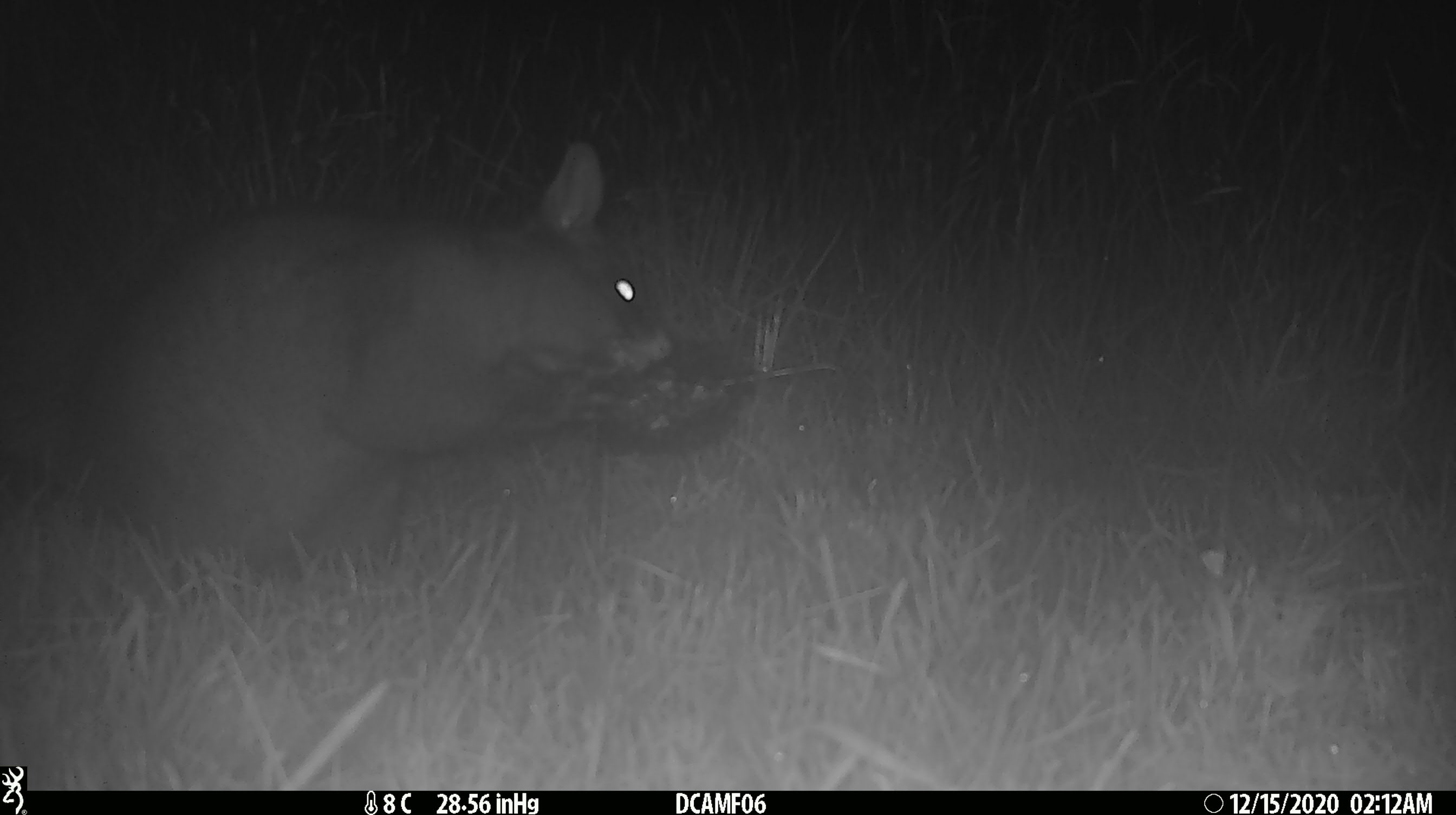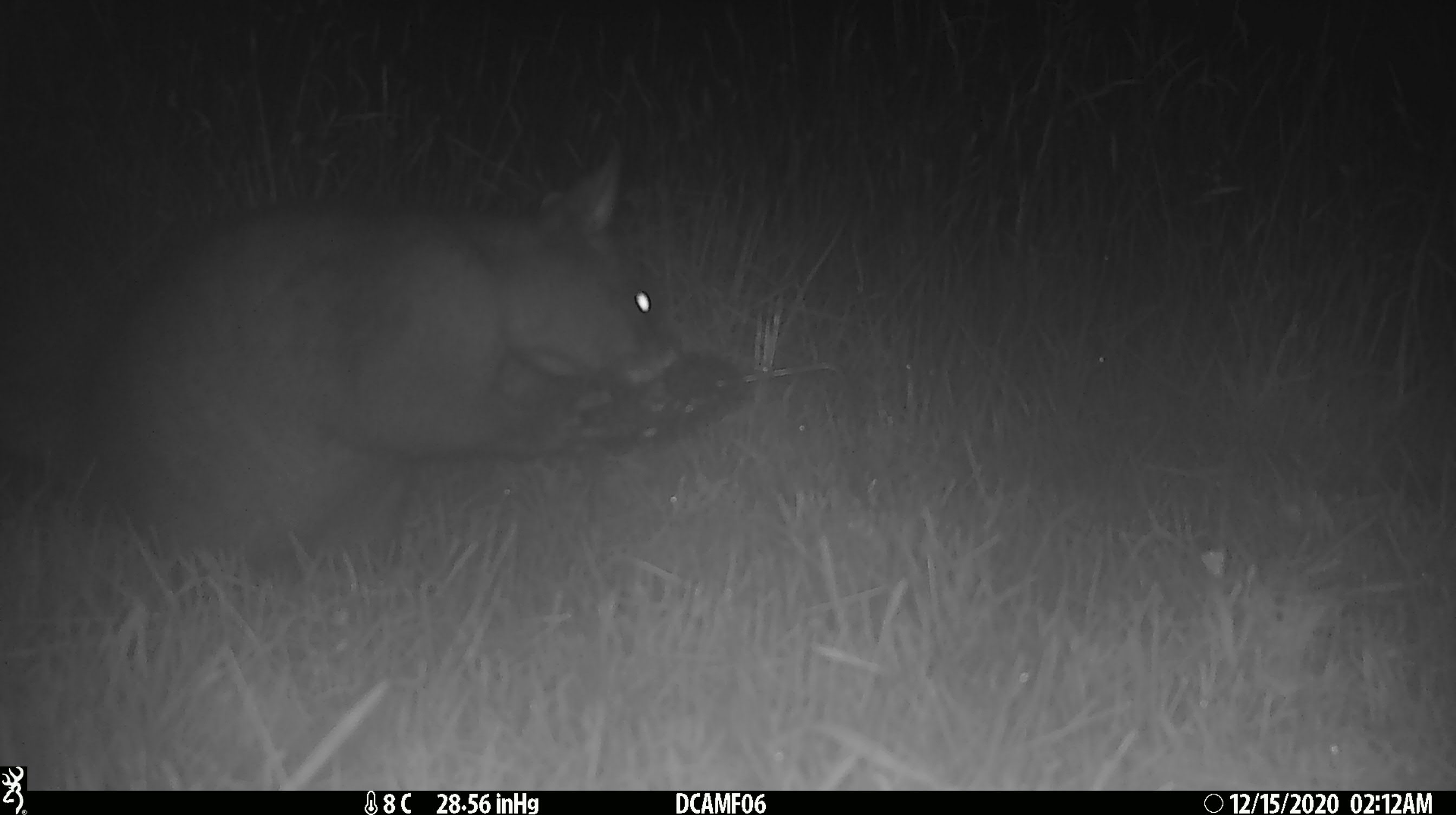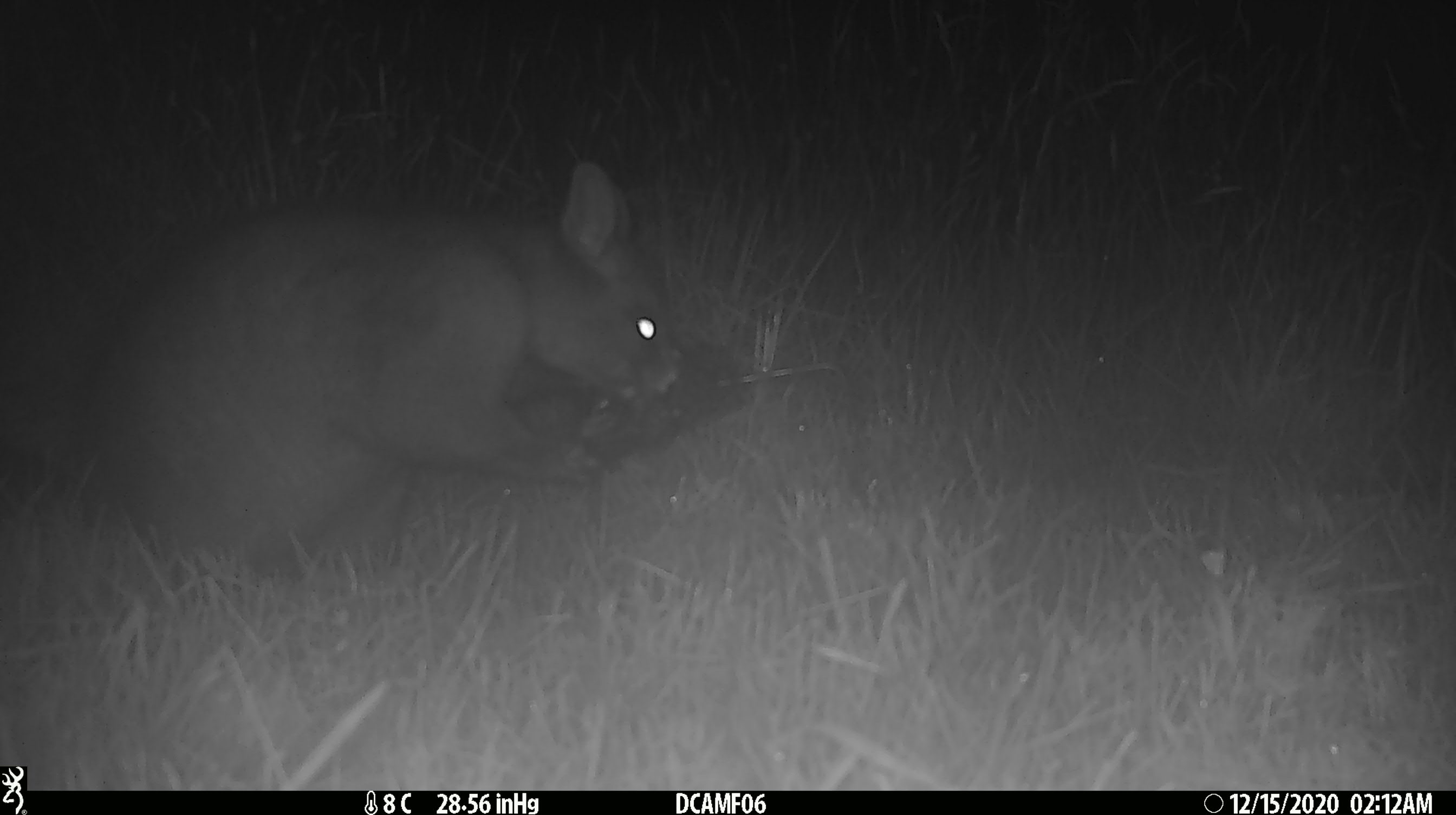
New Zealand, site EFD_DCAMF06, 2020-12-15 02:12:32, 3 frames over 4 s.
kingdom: Animalia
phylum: Chordata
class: Mammalia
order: Diprotodontia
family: Phalangeridae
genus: Trichosurus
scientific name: Trichosurus vulpecula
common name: common brushtail possum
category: possum